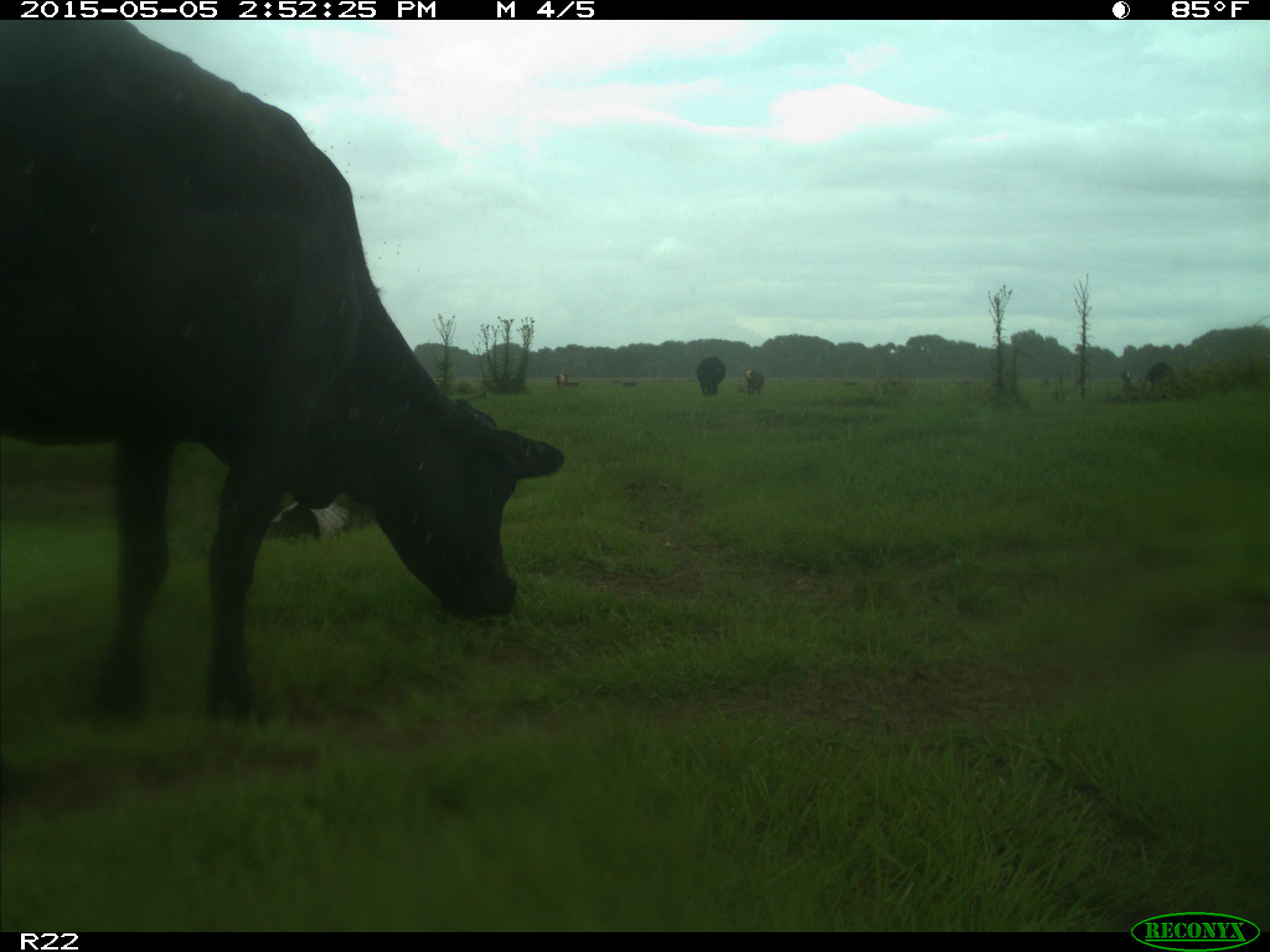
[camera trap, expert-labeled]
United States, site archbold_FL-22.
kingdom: Animalia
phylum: Chordata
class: Mammalia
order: Artiodactyla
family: Bovidae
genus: Bos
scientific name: Bos taurus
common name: domestic cow